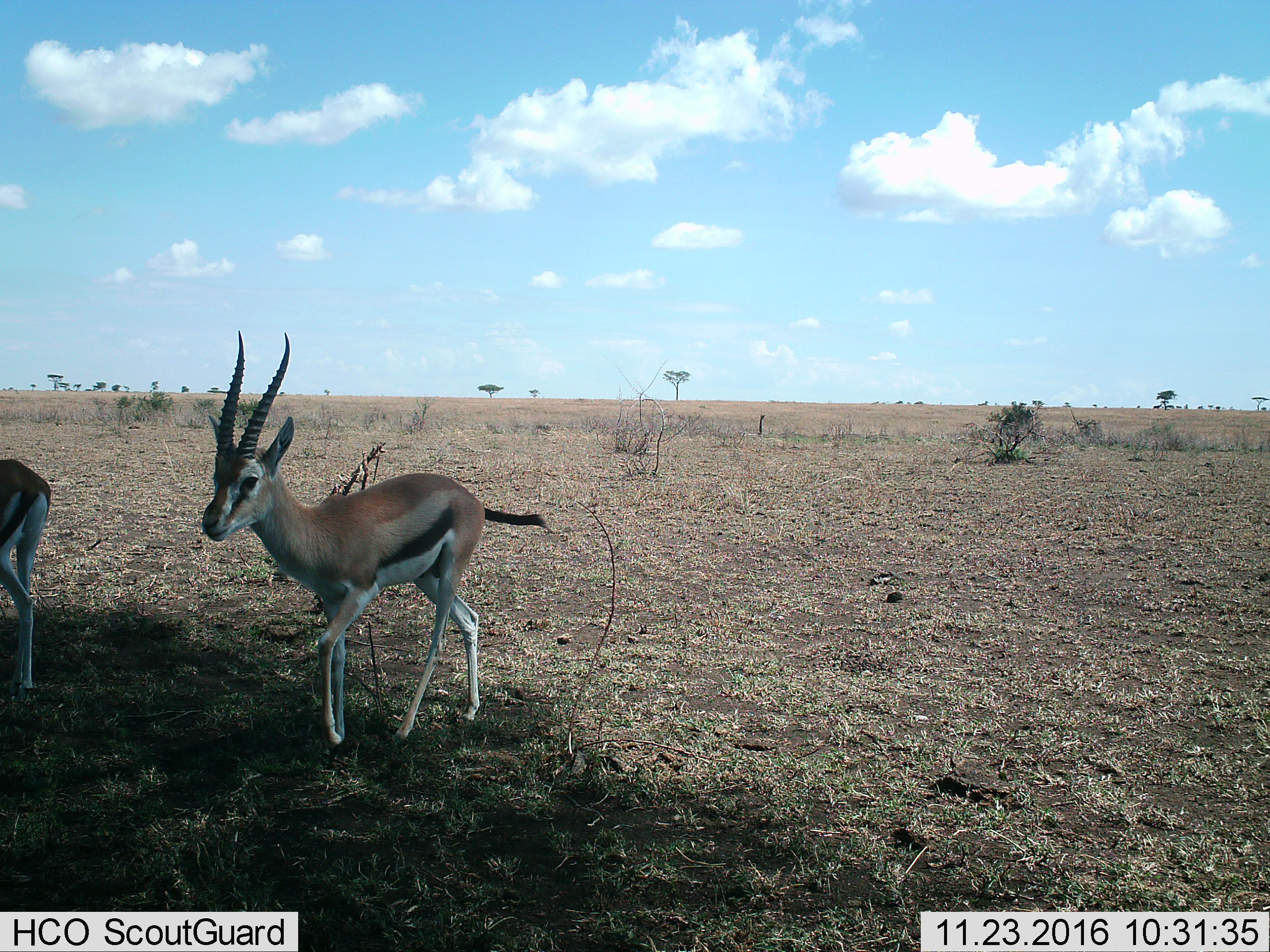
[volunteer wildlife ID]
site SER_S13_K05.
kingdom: Animalia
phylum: Chordata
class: Mammalia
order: Artiodactyla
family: Bovidae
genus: Eudorcas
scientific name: Eudorcas thomsonii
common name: thomson's gazelle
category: gazellethomsons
Gazellethomsons (thomson's gazelle) (Eudorcas thomsonii), count 2. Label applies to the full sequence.